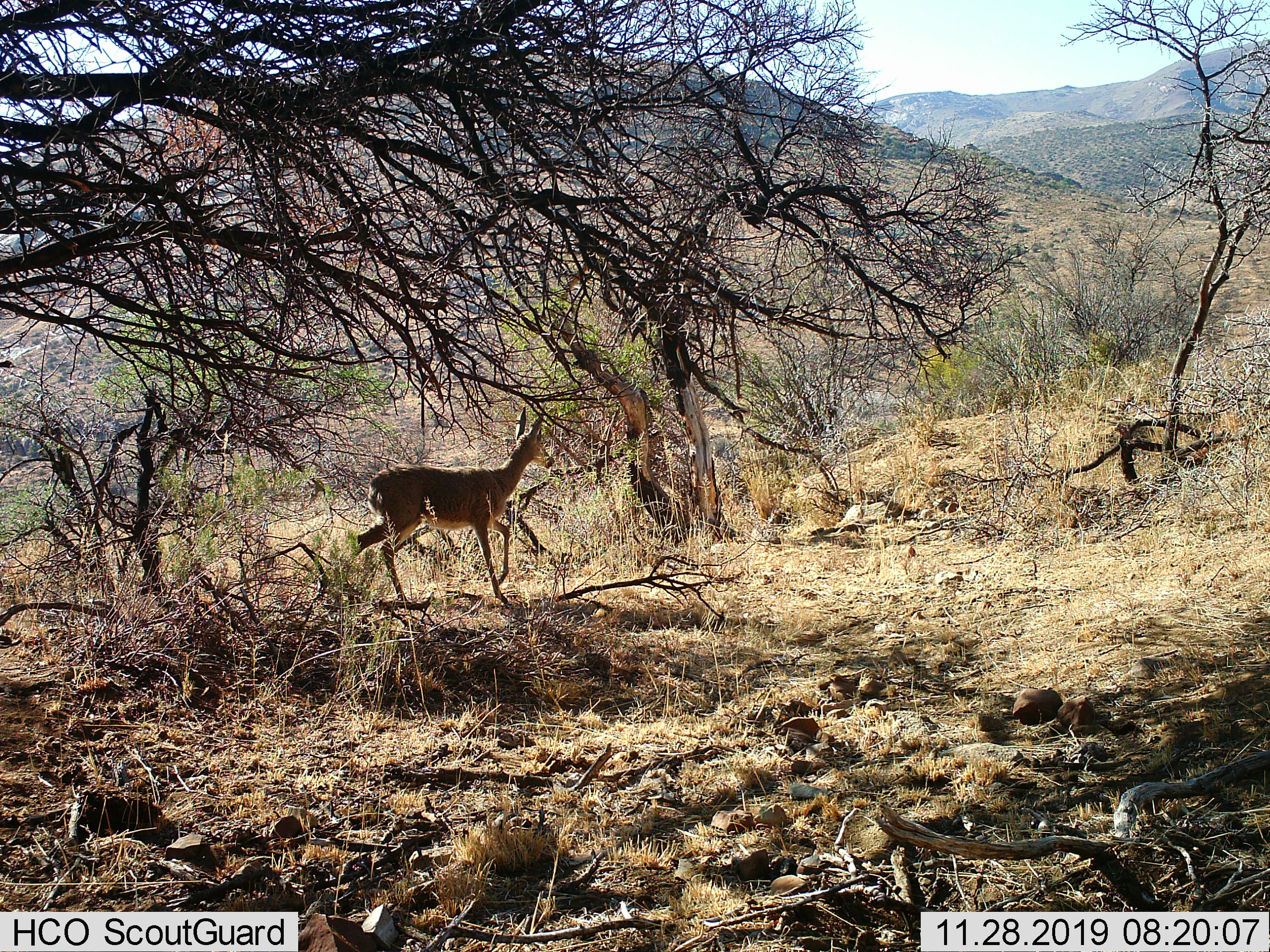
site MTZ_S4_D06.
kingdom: Animalia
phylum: Chordata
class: Mammalia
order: Artiodactyla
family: Bovidae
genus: Sylvicapra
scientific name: Sylvicapra grimmia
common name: common duiker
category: duikercommongrey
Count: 1.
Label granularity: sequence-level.